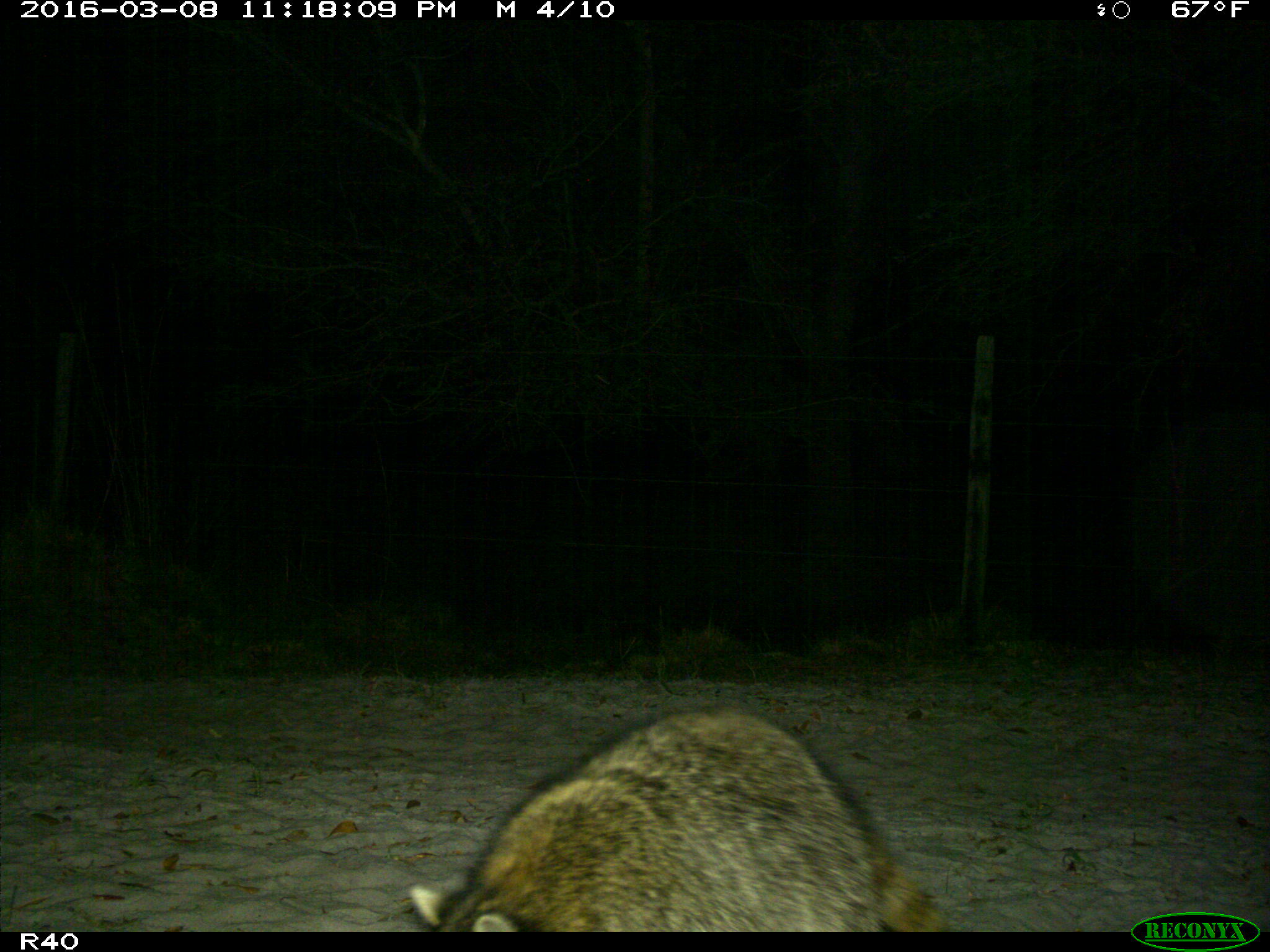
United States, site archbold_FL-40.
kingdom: Animalia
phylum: Chordata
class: Mammalia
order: Carnivora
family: Procyonidae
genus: Procyon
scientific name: Procyon lotor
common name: common raccoon